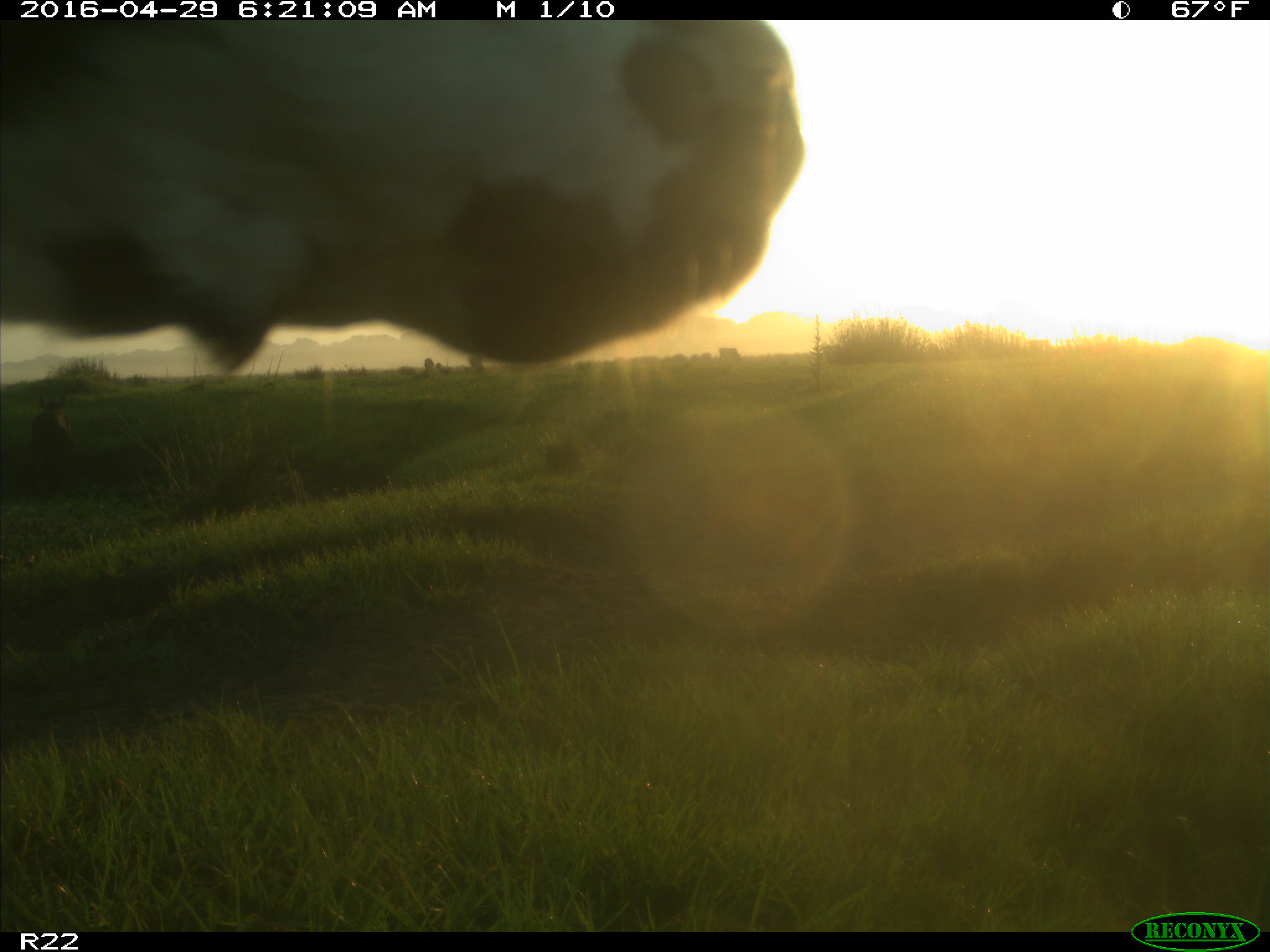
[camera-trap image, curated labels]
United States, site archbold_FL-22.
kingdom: Animalia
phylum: Chordata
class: Mammalia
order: Artiodactyla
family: Bovidae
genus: Bos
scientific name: Bos taurus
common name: domestic cow